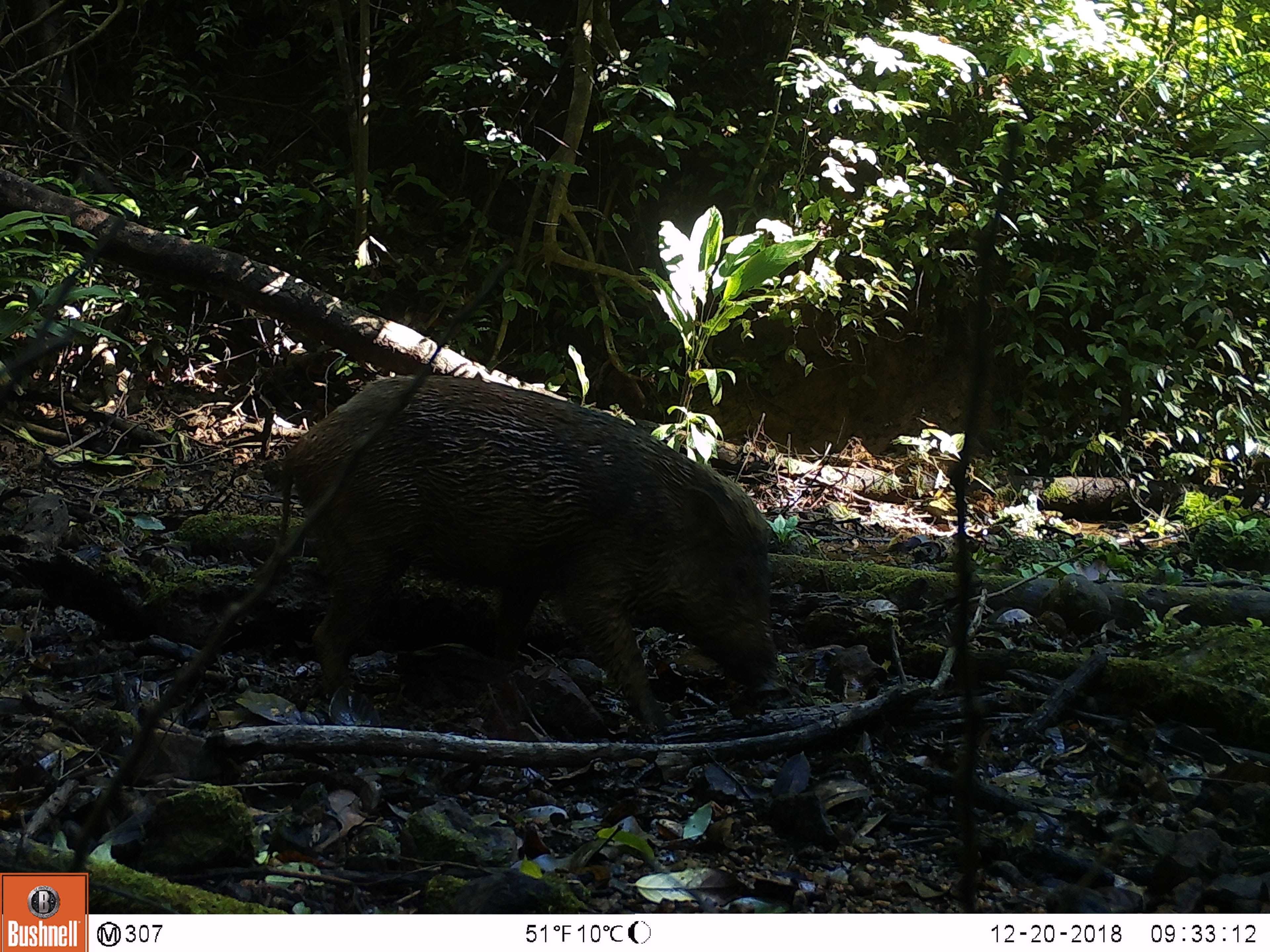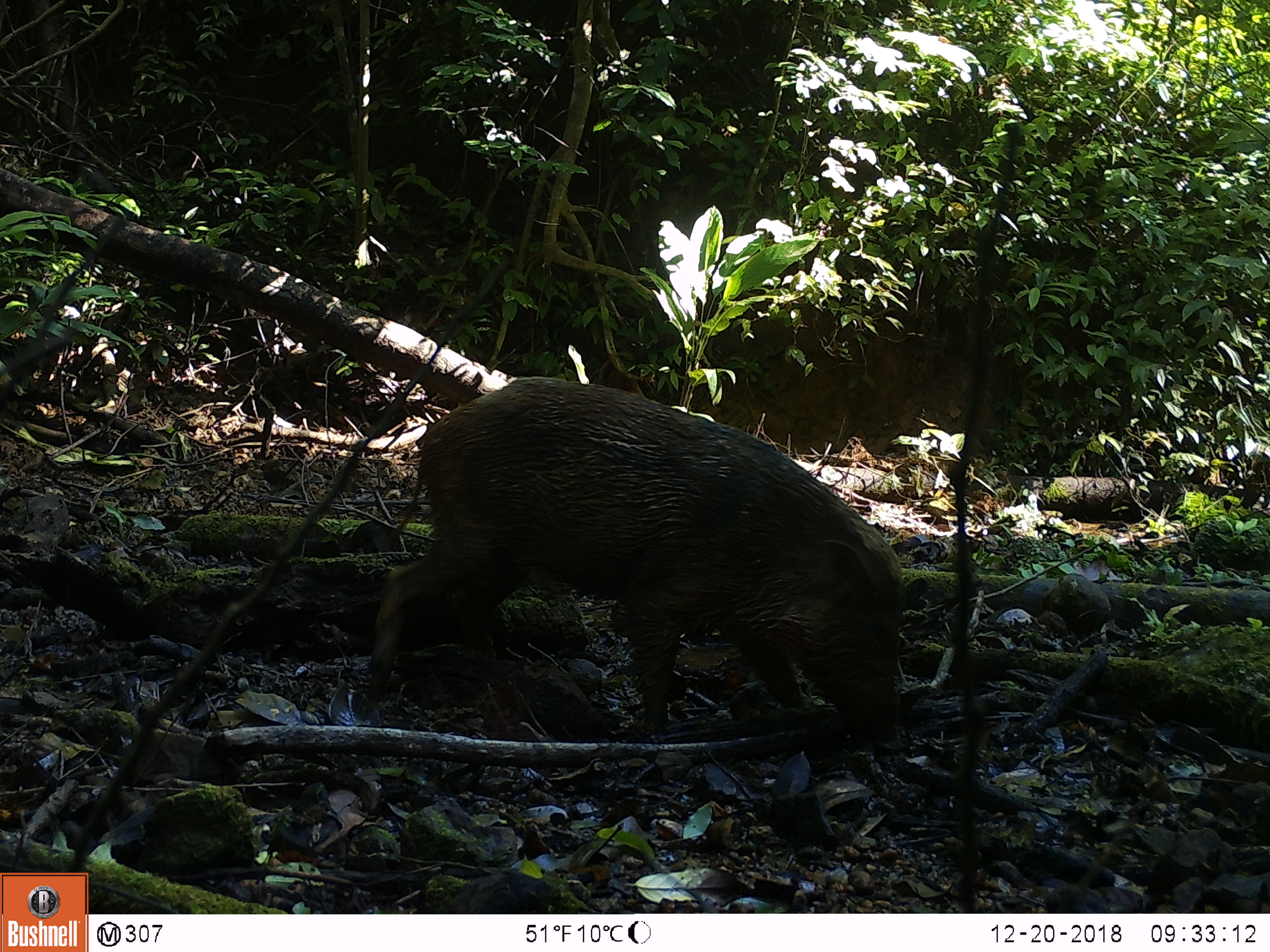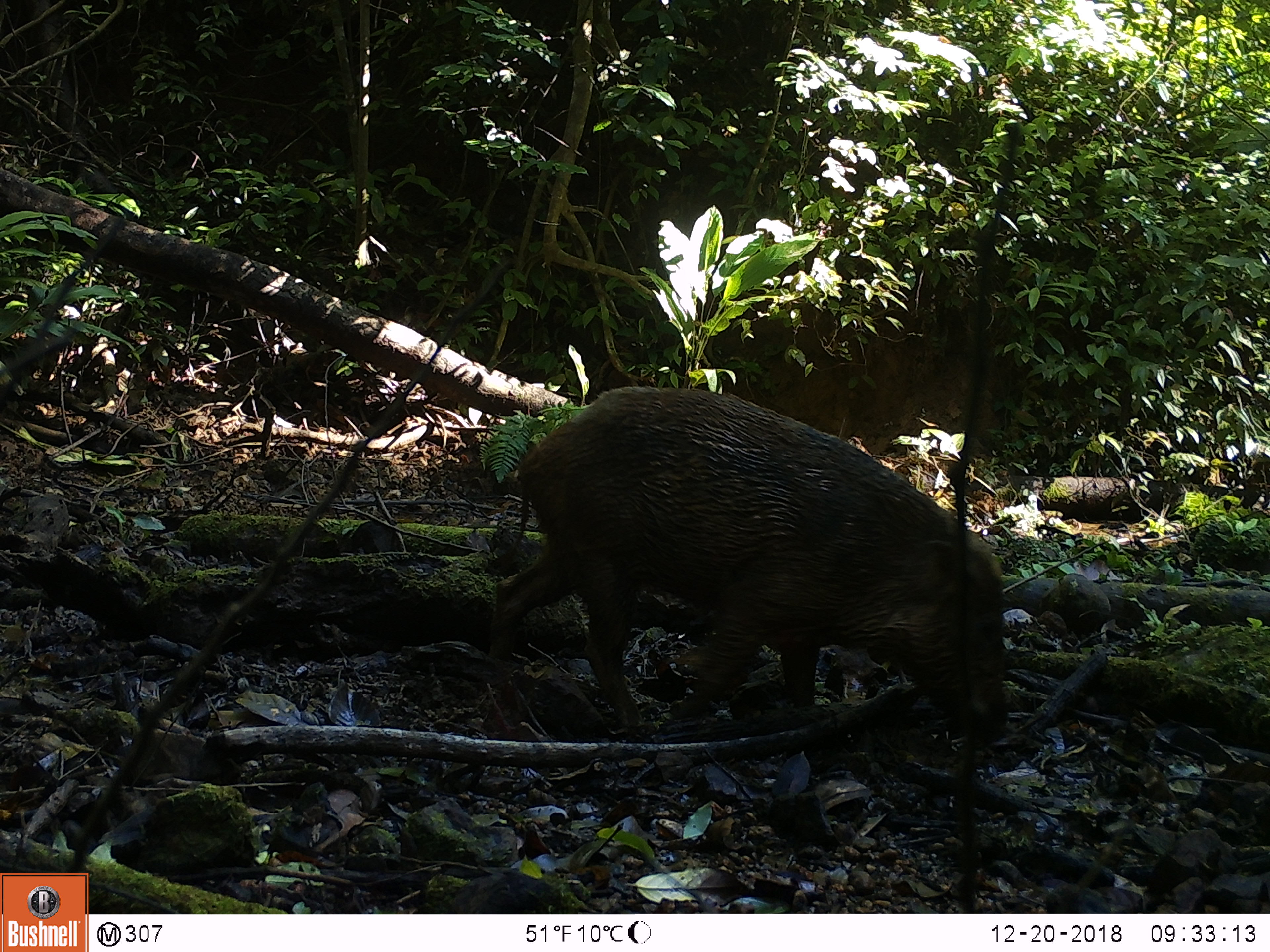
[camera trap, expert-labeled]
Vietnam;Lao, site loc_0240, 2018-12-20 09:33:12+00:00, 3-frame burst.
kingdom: Animalia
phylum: Chordata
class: Mammalia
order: Artiodactyla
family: Suidae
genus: Sus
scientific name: Sus scrofa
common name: eurasian wild pig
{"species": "eurasian wild pig (Sus scrofa)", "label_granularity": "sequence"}